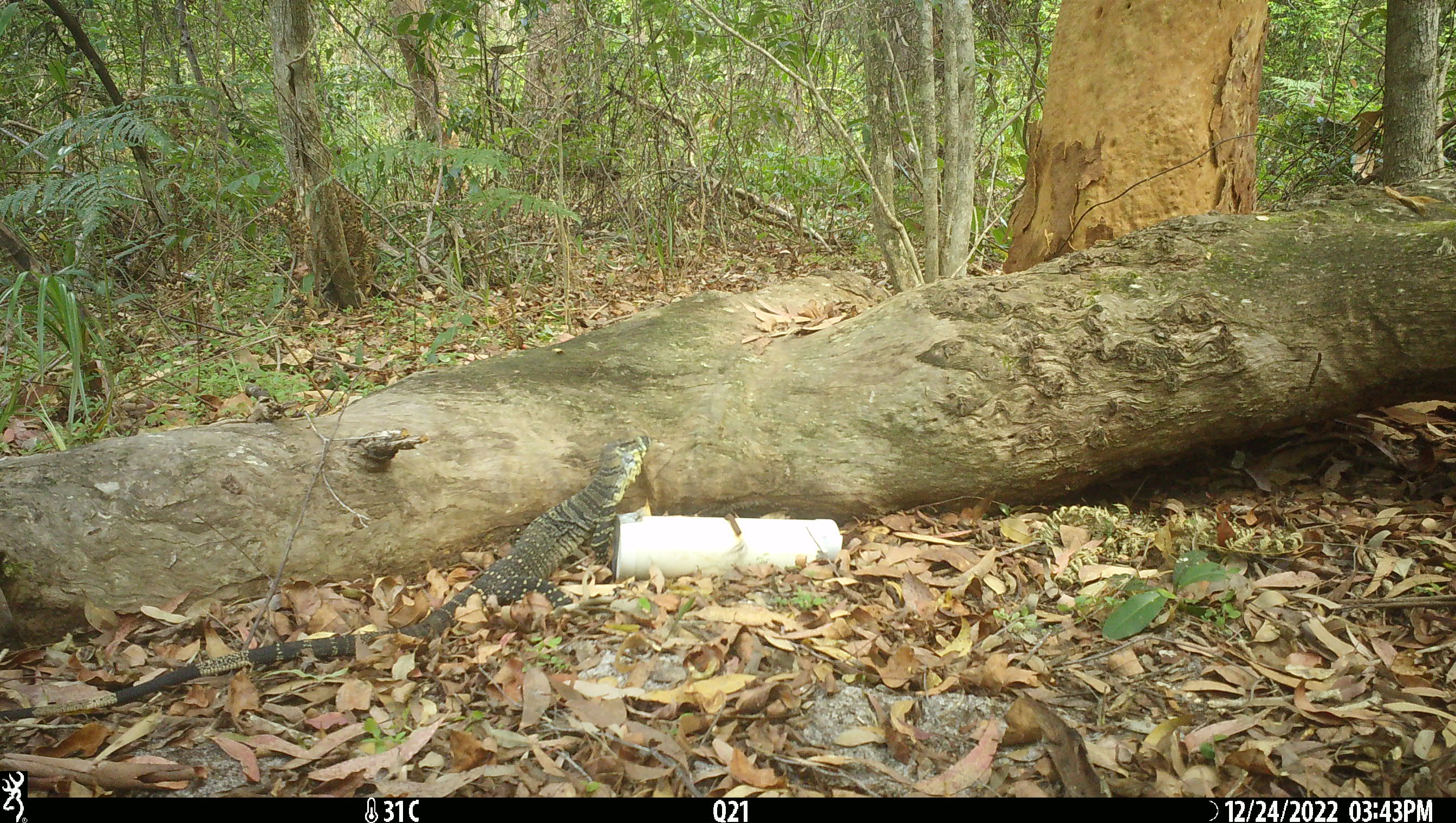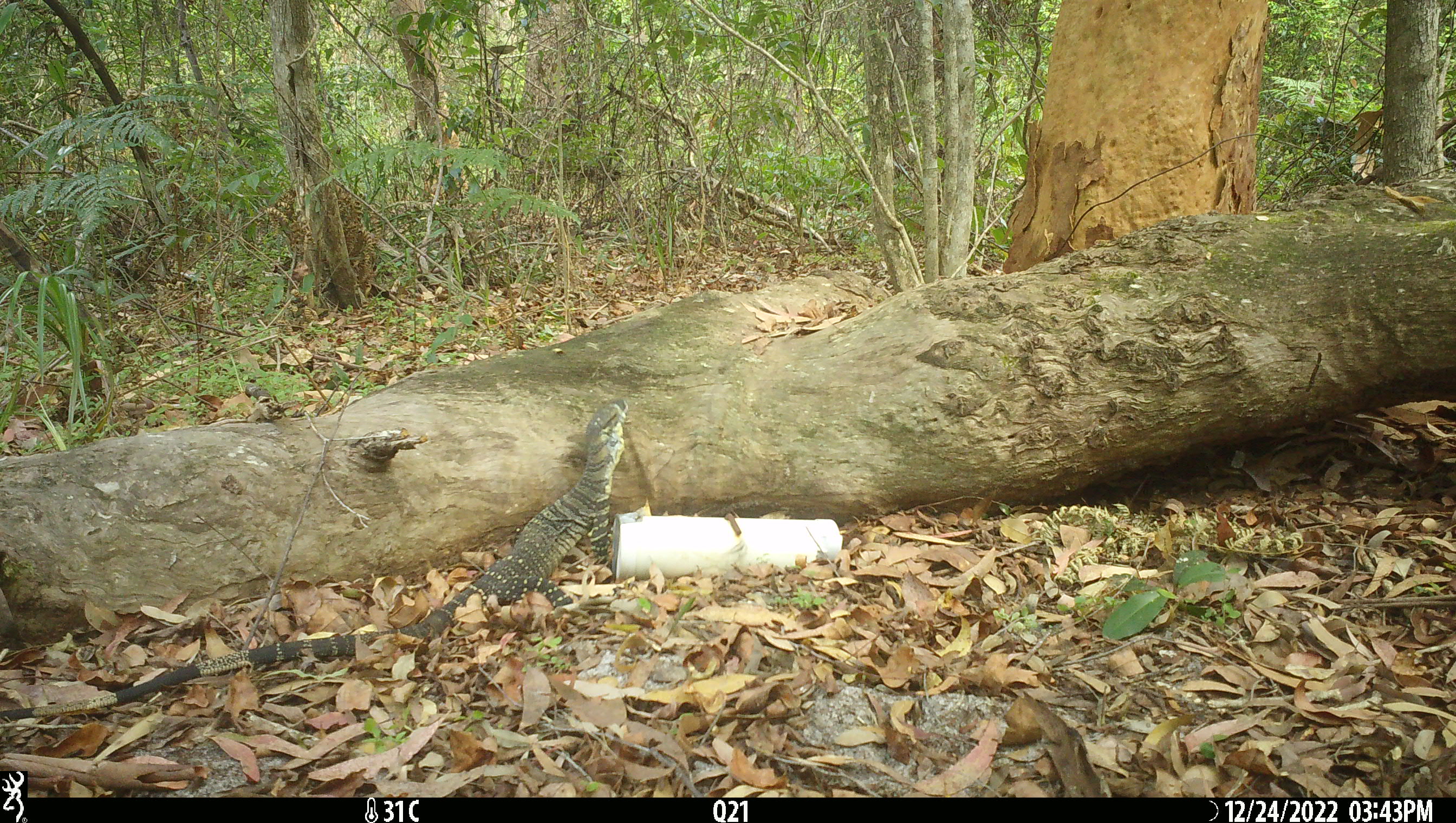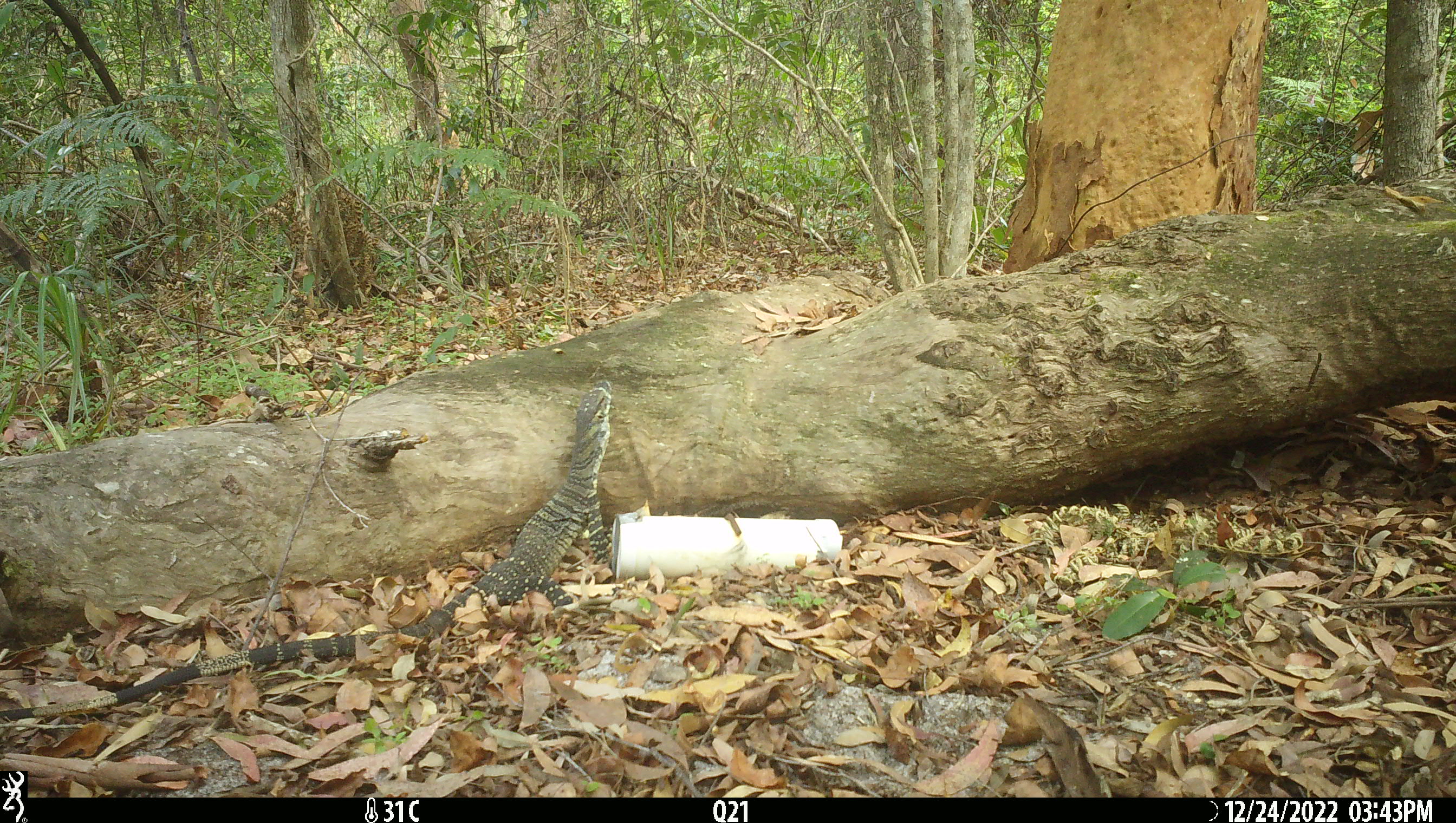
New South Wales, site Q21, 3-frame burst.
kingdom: Animalia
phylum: Chordata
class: Reptilia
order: Squamata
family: Varanidae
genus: Varanus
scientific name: Varanus varius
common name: lace monitor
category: goanna